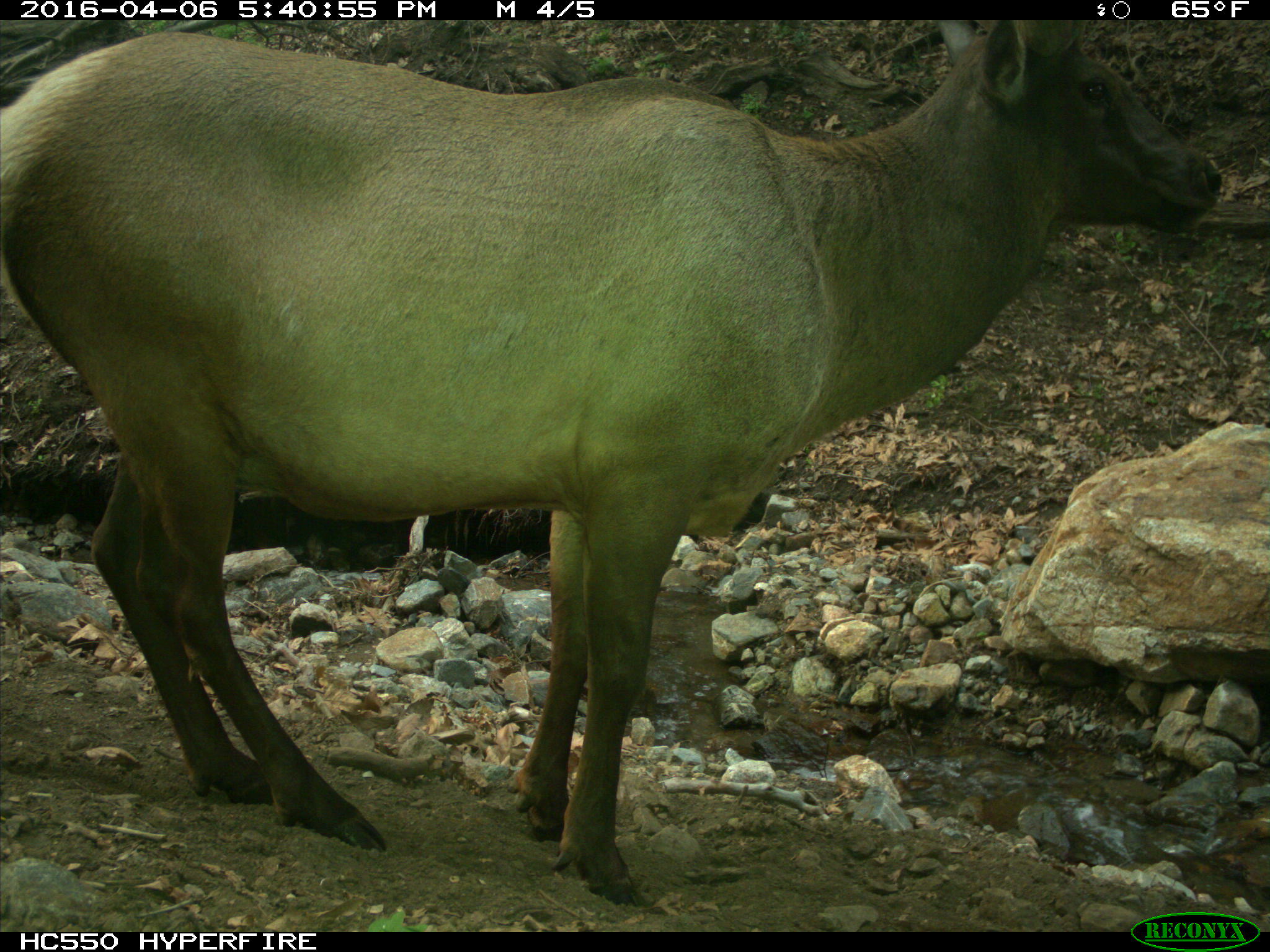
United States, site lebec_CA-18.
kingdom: Animalia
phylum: Chordata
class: Mammalia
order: Artiodactyla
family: Cervidae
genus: Cervus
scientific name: Cervus canadensis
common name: elk